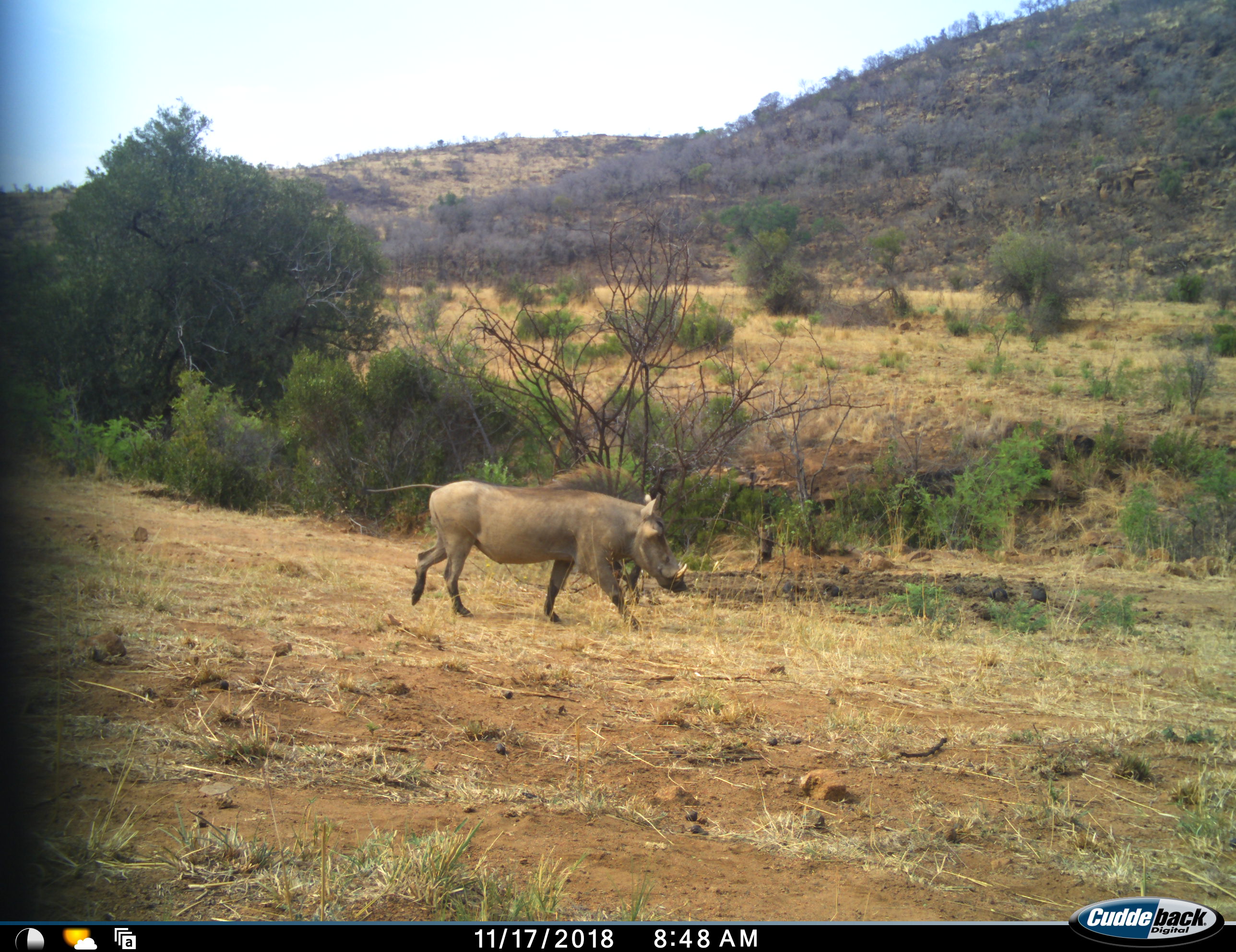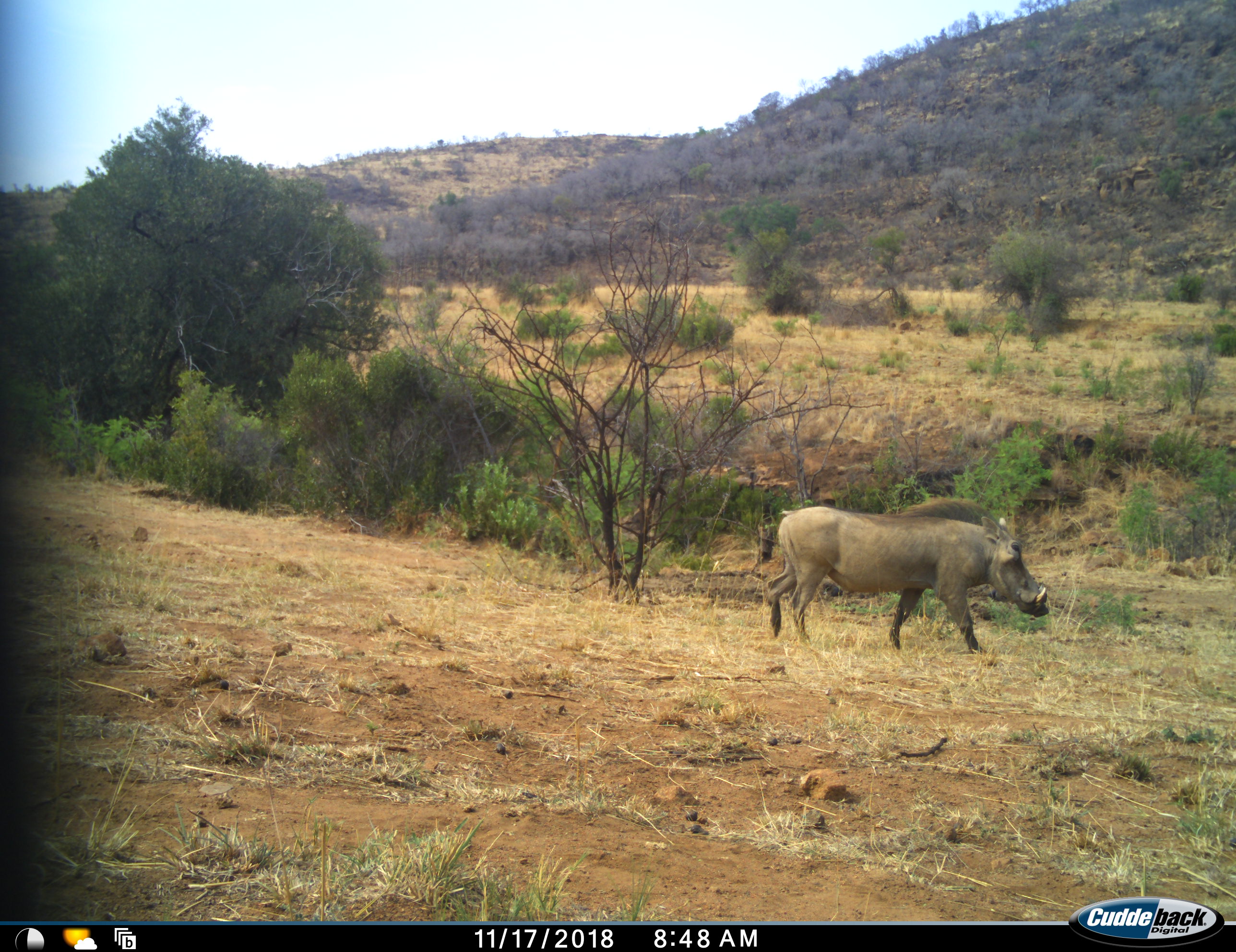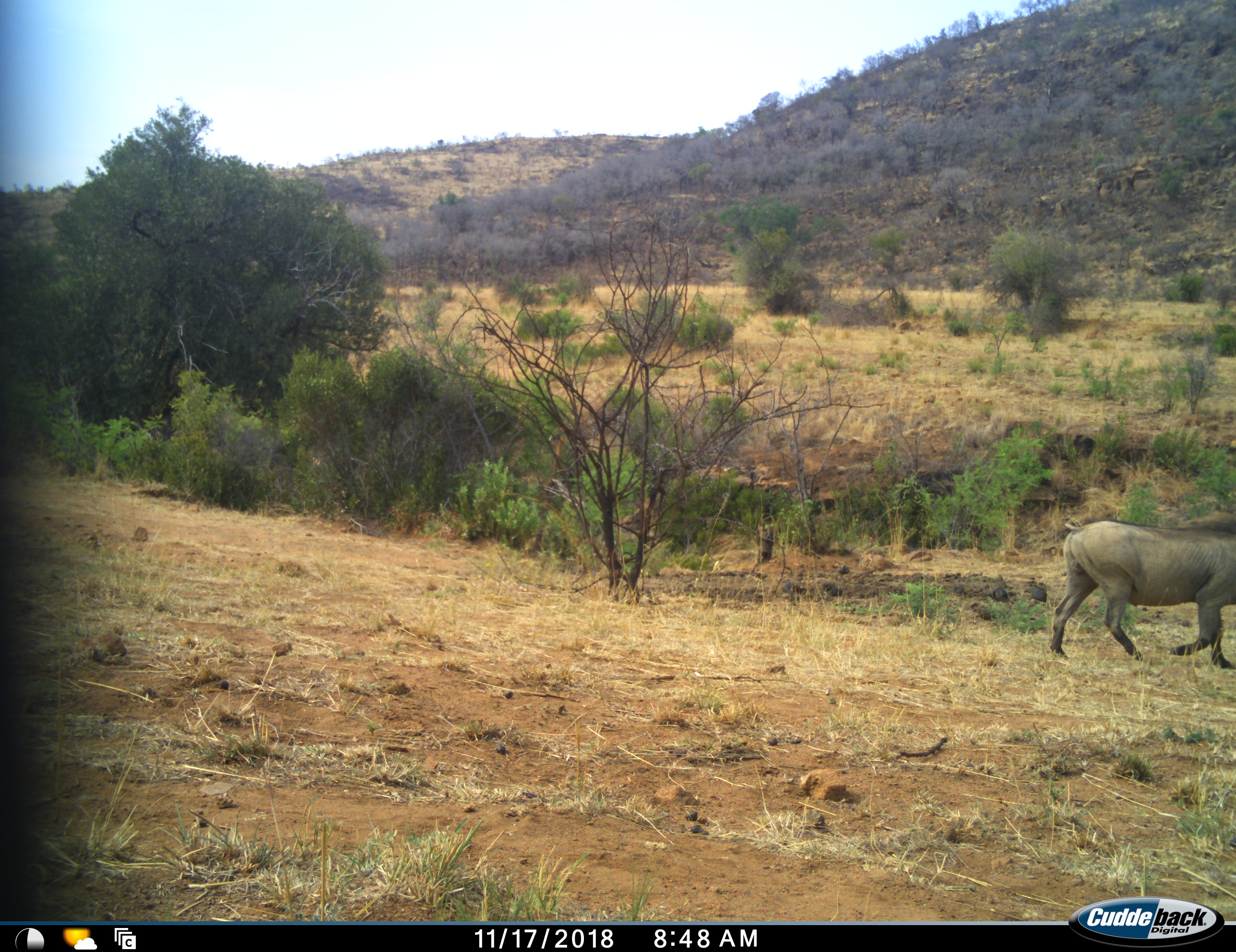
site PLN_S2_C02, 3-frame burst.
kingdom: Animalia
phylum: Chordata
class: Mammalia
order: Artiodactyla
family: Suidae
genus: Phacochoerus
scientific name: Phacochoerus africanus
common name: warthog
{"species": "warthog (Phacochoerus africanus)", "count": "1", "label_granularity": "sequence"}